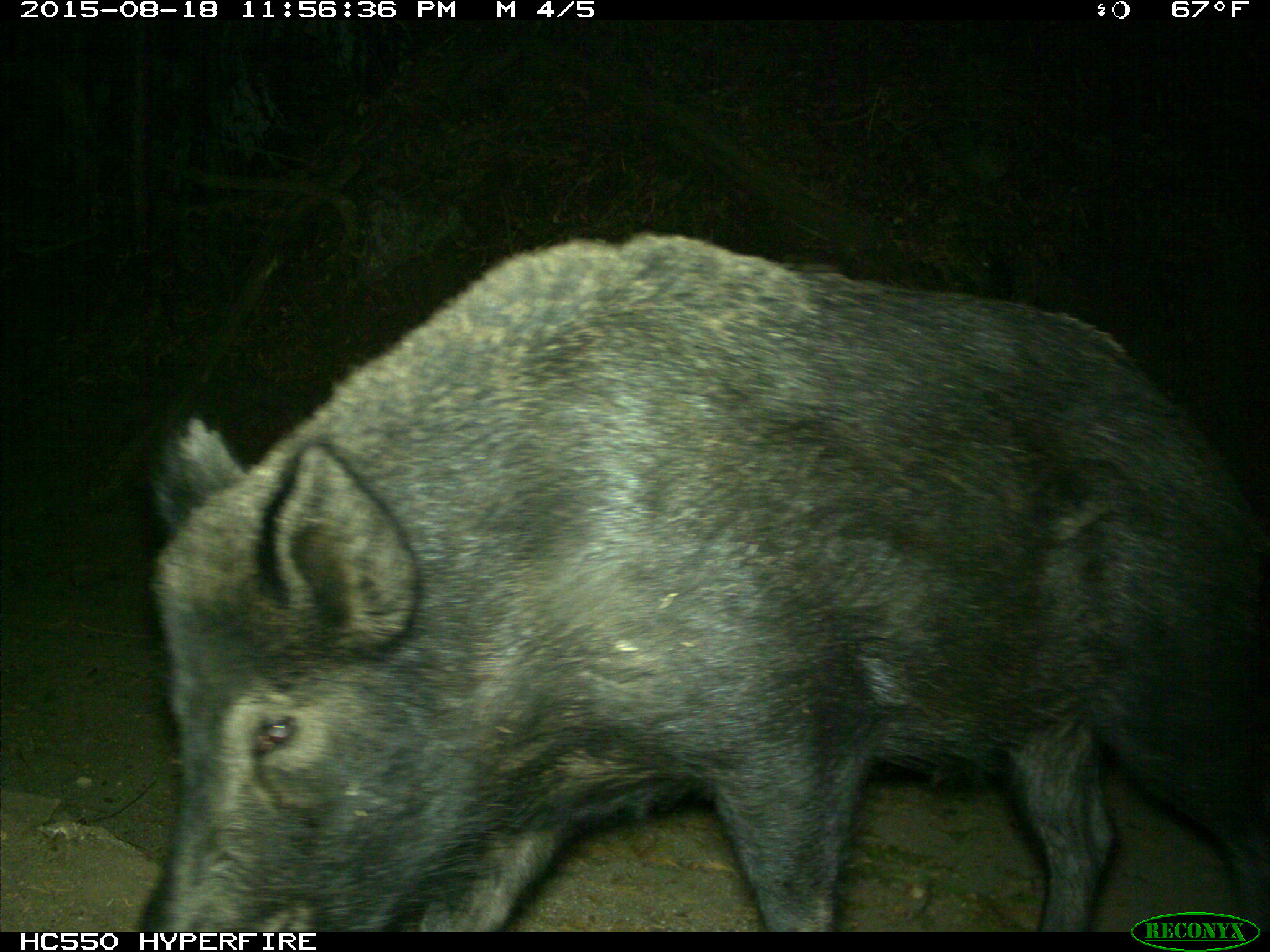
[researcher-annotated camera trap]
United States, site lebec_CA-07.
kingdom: Animalia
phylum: Chordata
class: Mammalia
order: Artiodactyla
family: Suidae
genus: Sus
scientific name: Sus scrofa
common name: wild boar